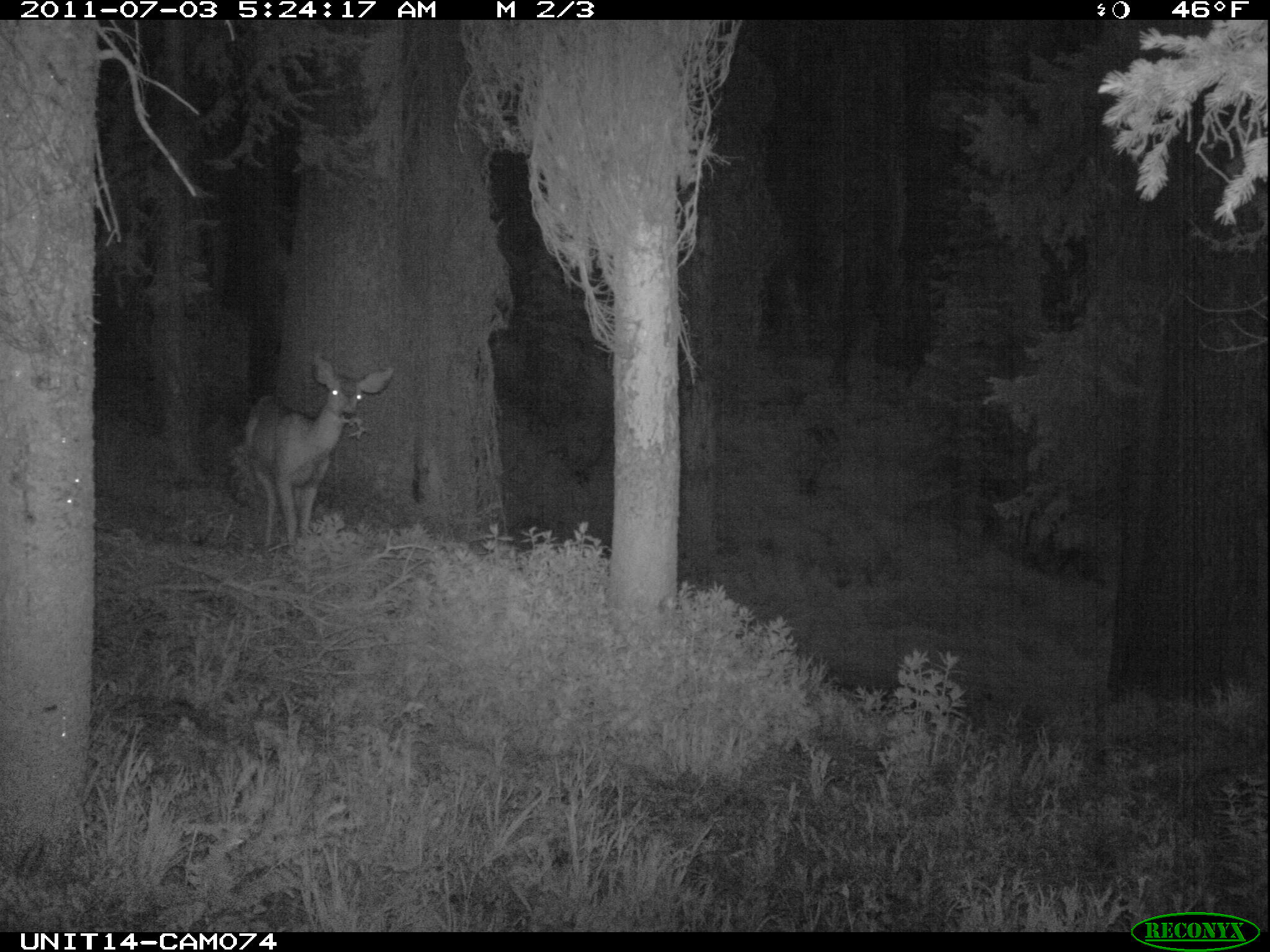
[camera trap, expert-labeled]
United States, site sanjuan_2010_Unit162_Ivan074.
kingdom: Animalia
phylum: Chordata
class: Mammalia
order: Artiodactyla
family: Cervidae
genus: Odocoileus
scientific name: Odocoileus hemionus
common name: mule deer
Odocoileus hemionus (mule deer).